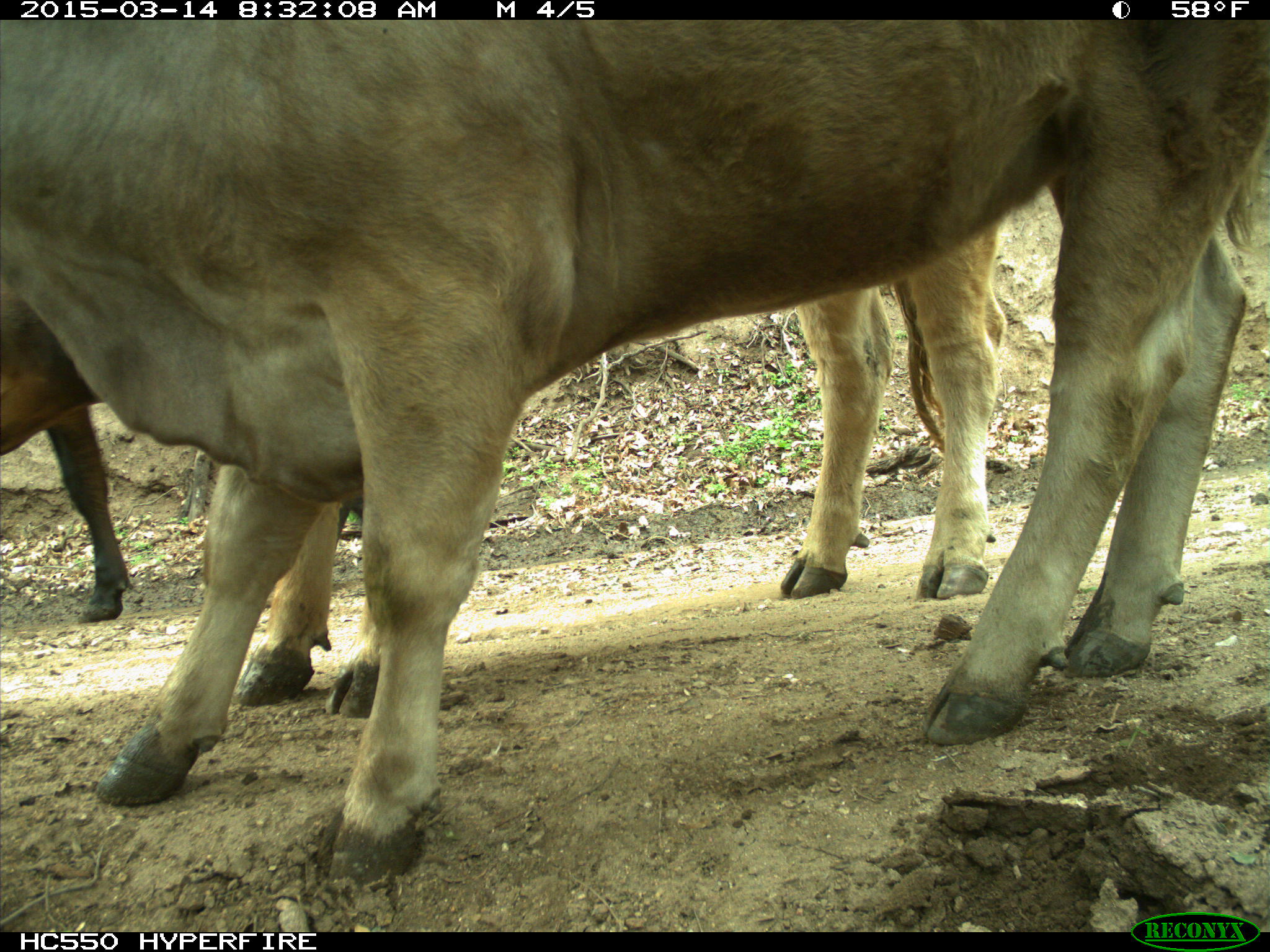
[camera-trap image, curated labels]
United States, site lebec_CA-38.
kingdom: Animalia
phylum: Chordata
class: Mammalia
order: Artiodactyla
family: Bovidae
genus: Bos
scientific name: Bos taurus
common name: domestic cow